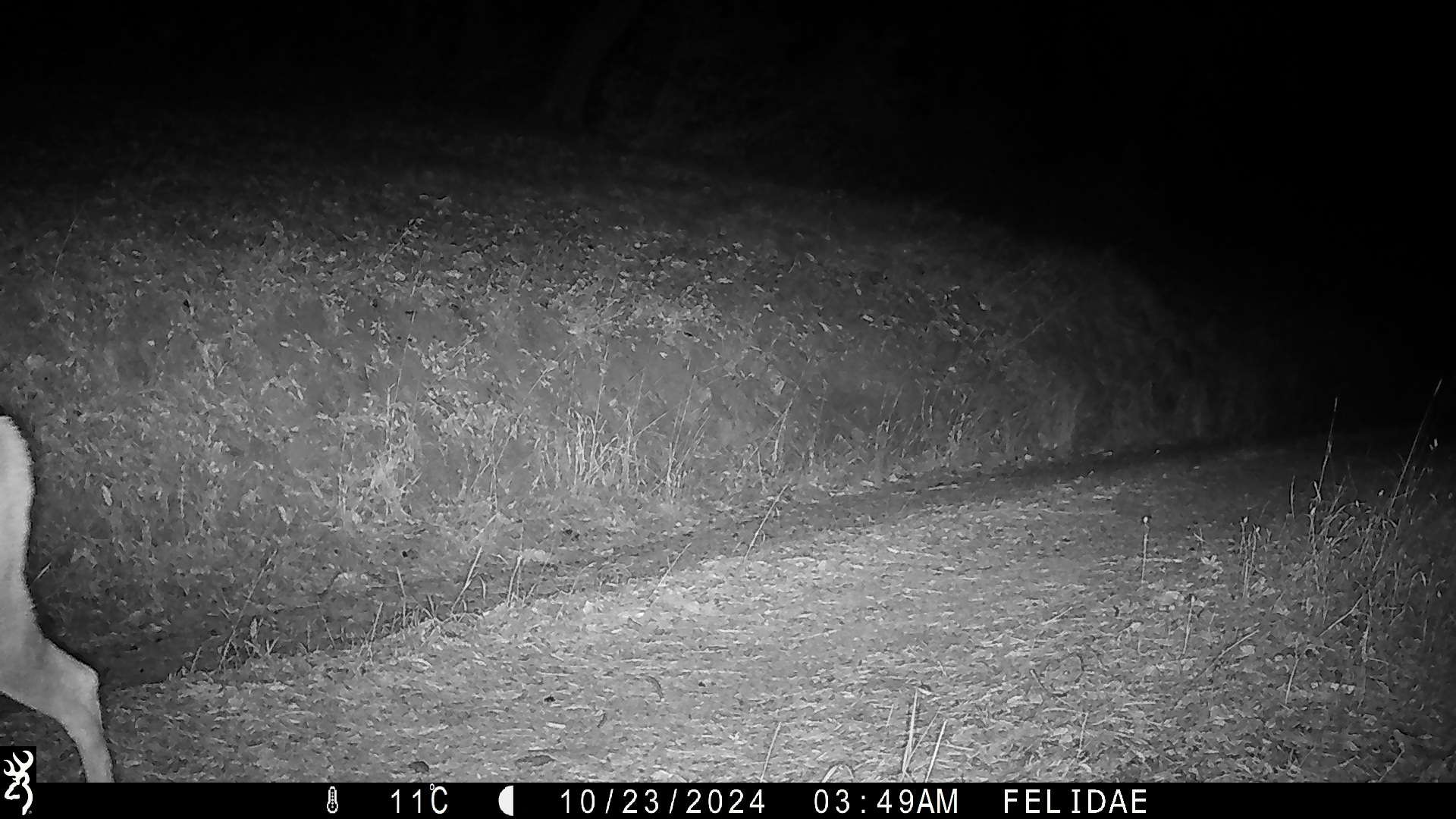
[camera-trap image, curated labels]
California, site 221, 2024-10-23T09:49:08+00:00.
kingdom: Animalia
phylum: Chordata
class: Mammalia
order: Artiodactyla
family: Cervidae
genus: Odocoileus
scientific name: Odocoileus hemionus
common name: mule deer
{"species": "mule deer (Odocoileus hemionus)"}